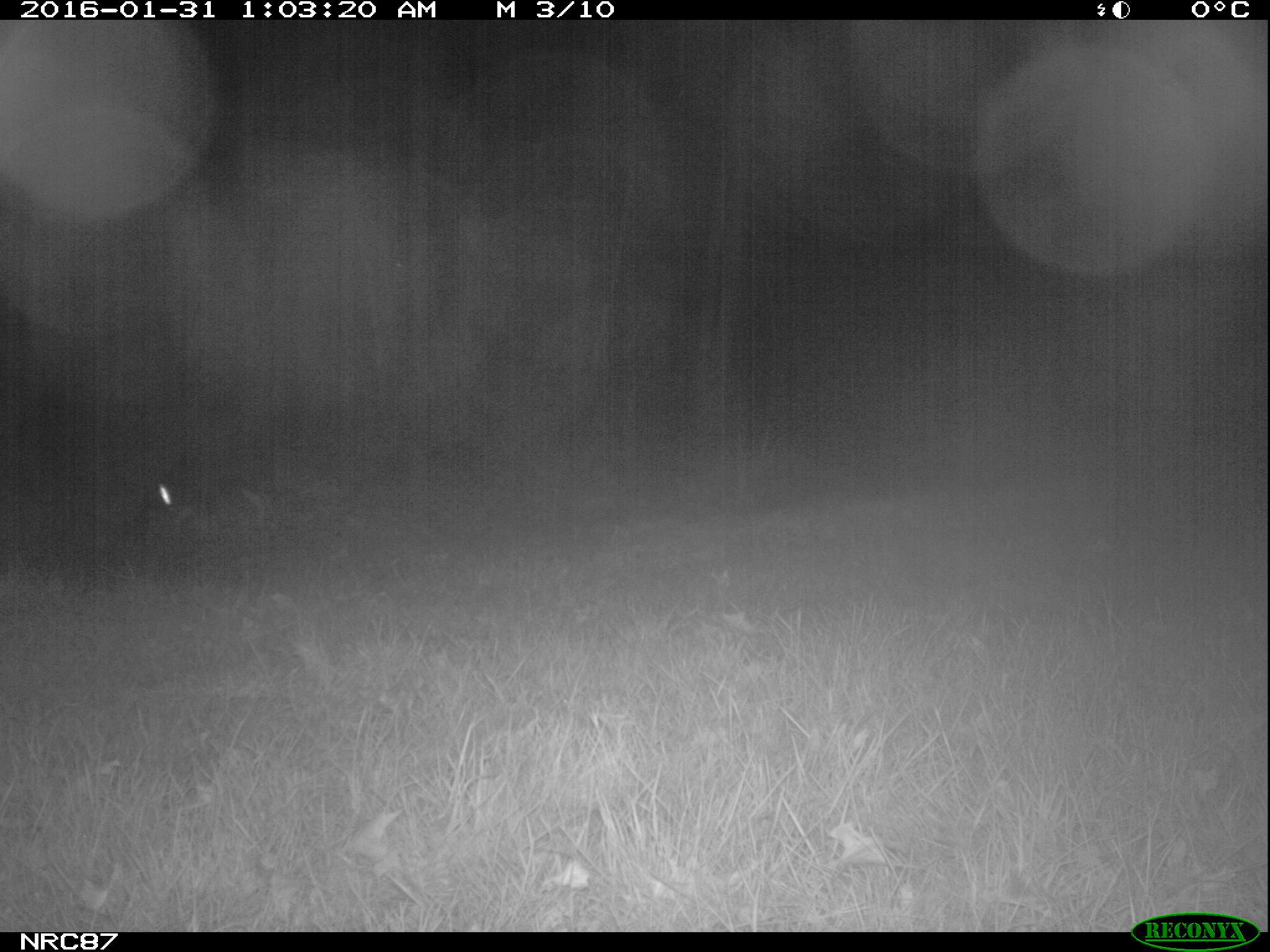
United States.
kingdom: Animalia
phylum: Chordata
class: Mammalia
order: Carnivora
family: Canidae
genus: Canis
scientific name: Canis familiaris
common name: domestic dog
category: Dog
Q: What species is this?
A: Dog (domestic dog) (Canis familiaris).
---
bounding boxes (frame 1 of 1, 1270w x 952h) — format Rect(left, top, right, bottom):
Dog: Rect(131, 442, 289, 557)